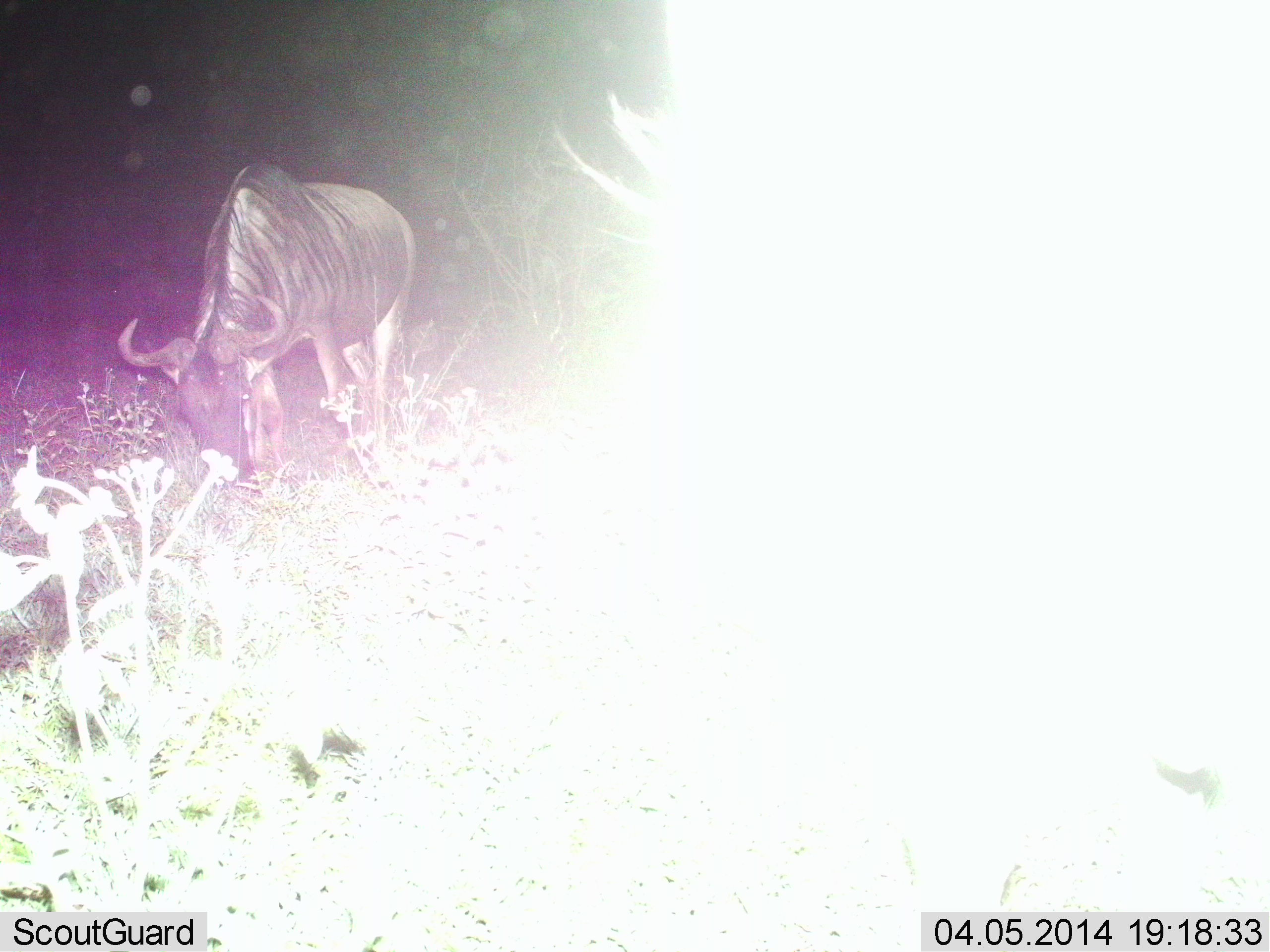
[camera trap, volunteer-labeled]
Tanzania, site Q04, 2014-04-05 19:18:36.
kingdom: Animalia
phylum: Chordata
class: Mammalia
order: Artiodactyla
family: Bovidae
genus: Connochaetes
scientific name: Connochaetes taurinus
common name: blue wildebeest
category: wildebeest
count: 1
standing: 30%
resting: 0%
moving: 10%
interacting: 0%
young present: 0%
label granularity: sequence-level